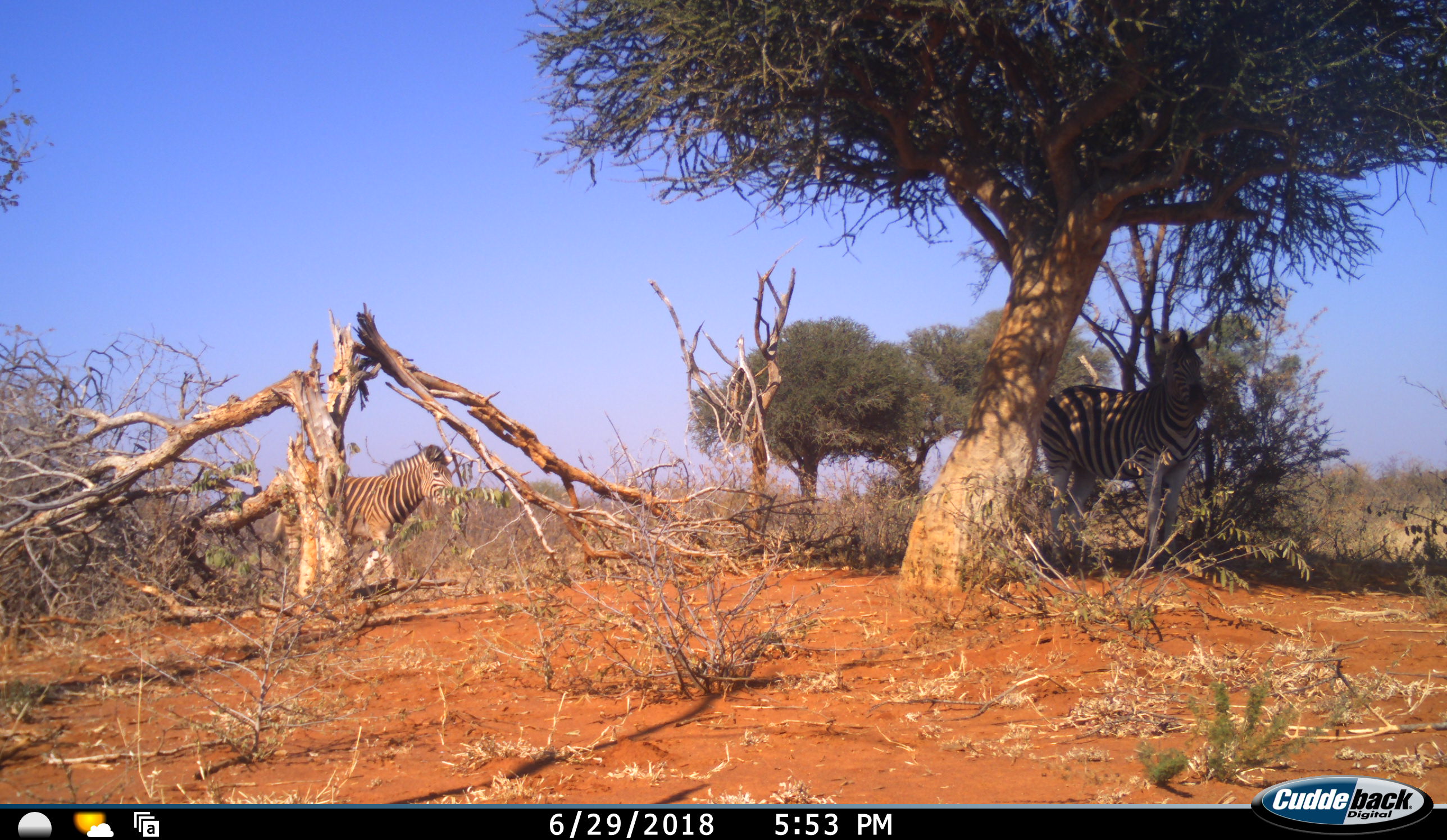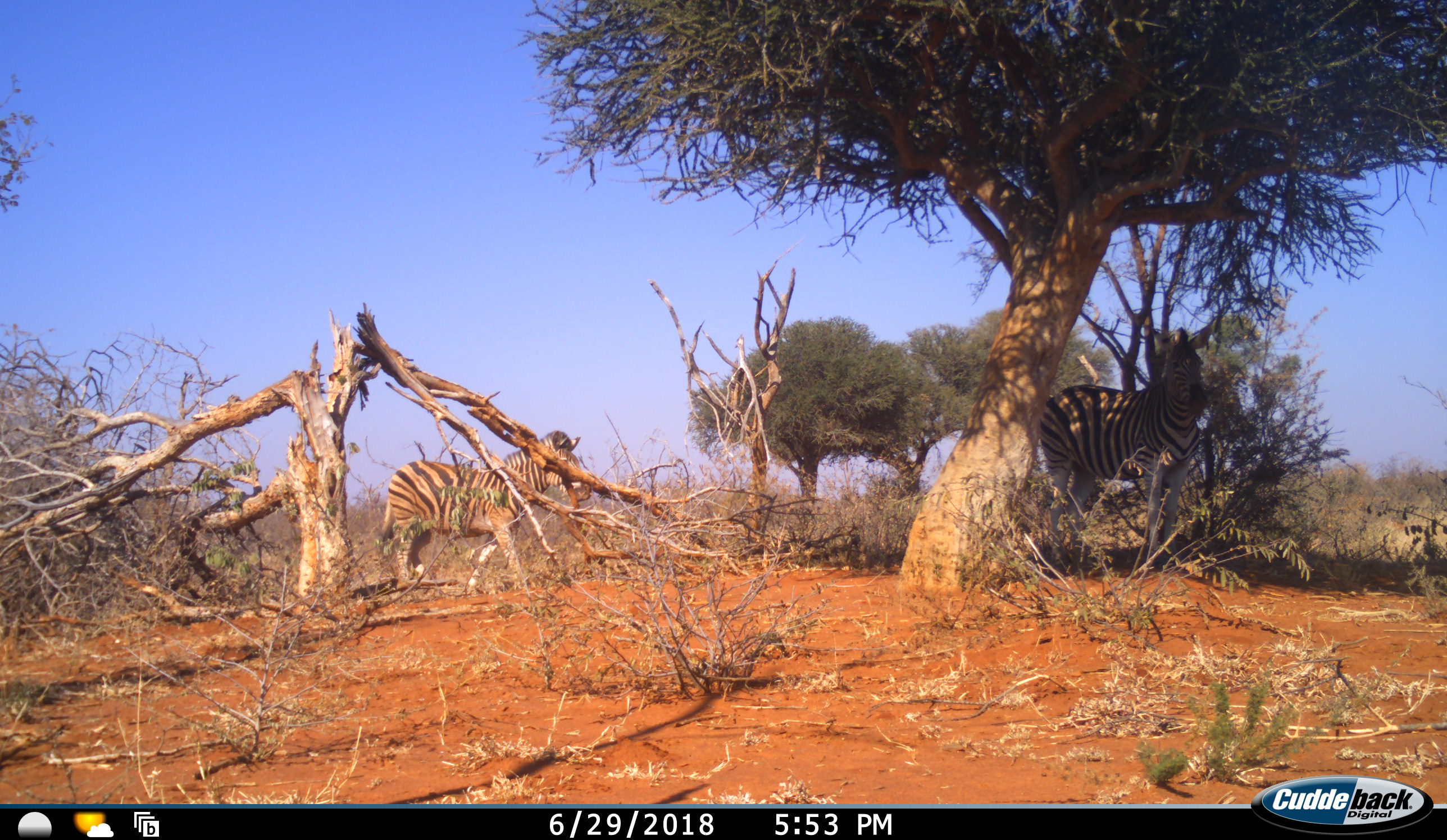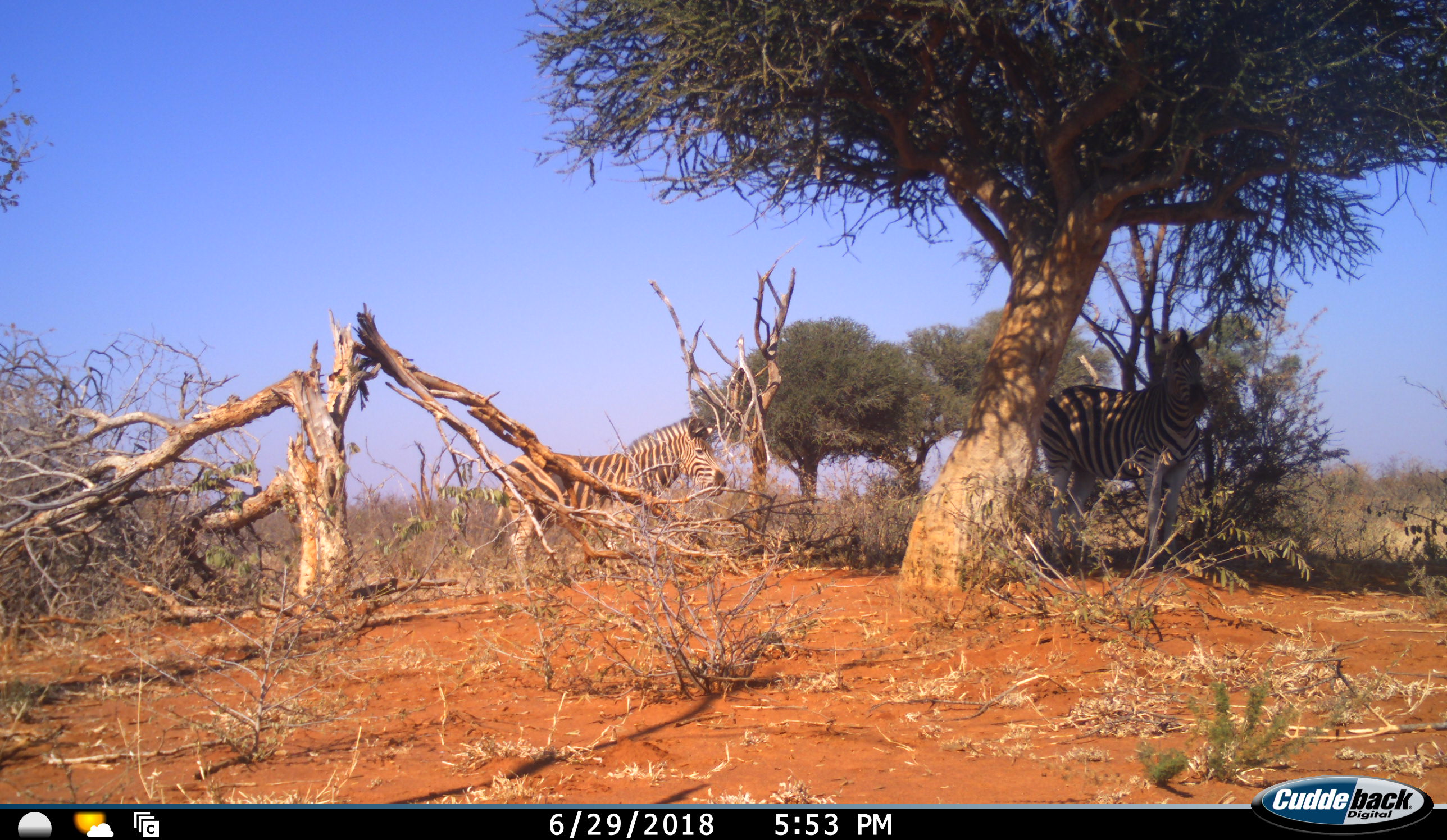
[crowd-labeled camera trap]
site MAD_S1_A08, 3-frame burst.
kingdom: Animalia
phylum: Chordata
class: Mammalia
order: Perissodactyla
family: Equidae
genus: Equus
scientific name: Equus quagga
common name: plains zebra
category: zebraplains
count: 2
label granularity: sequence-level